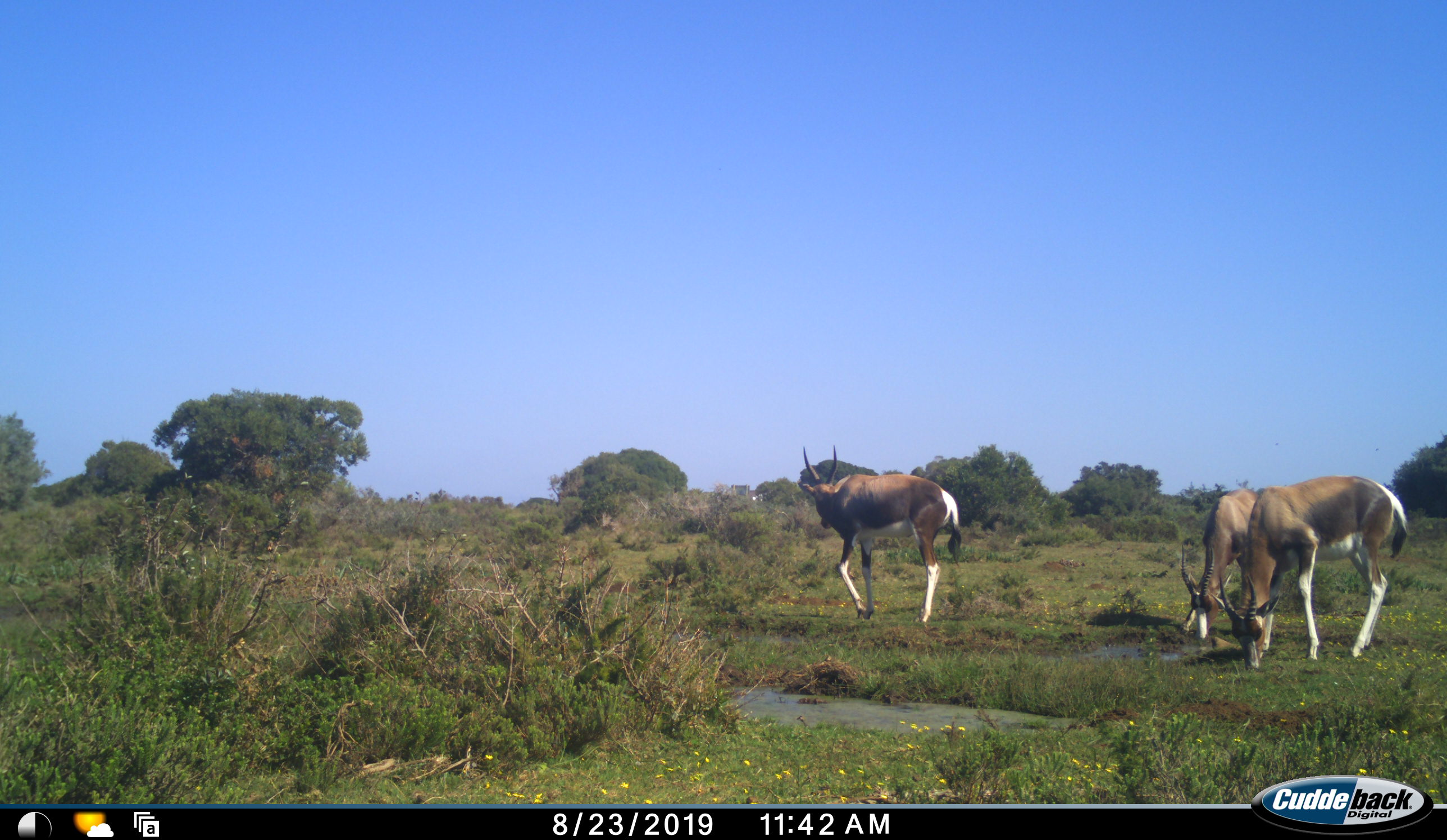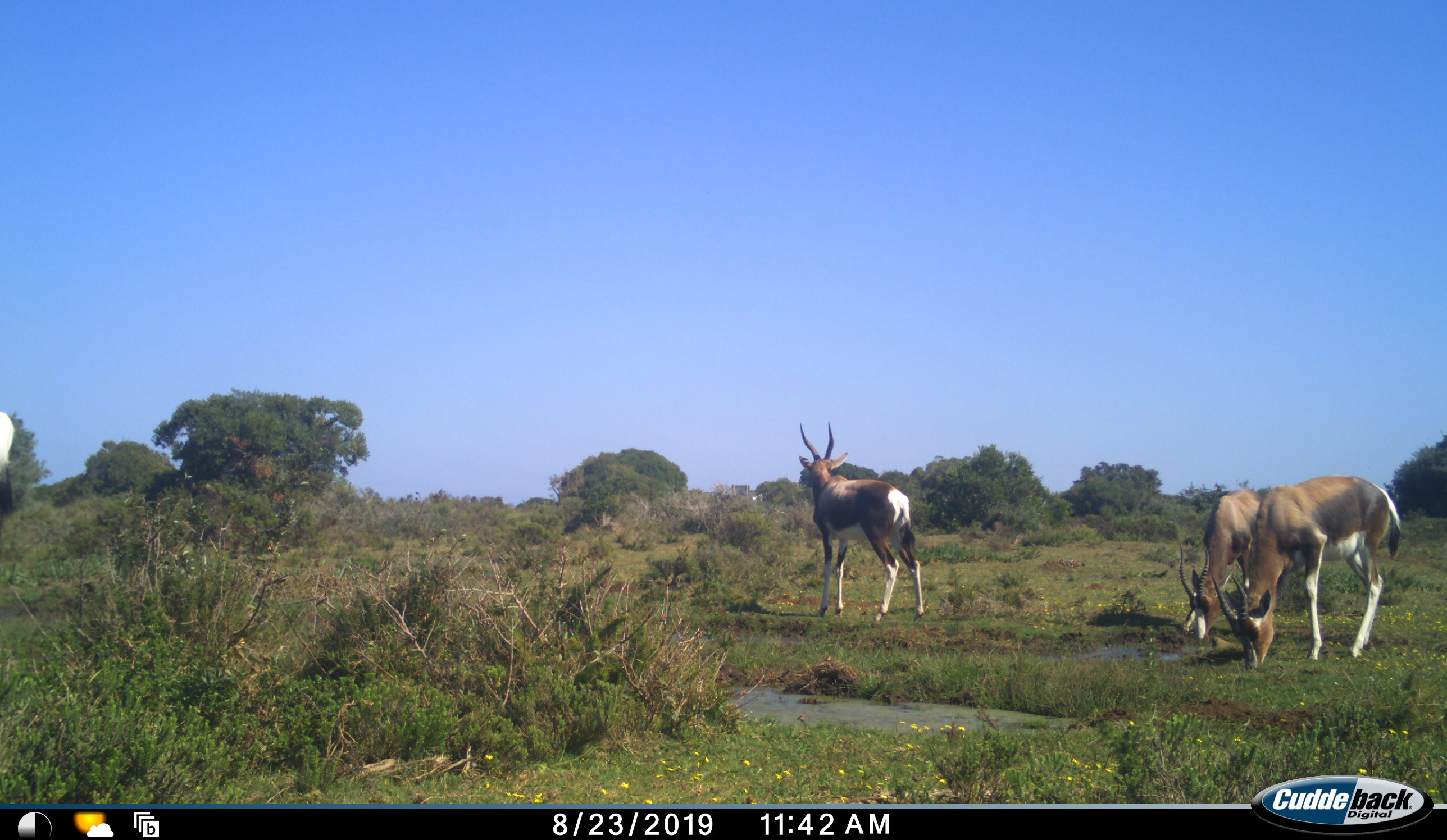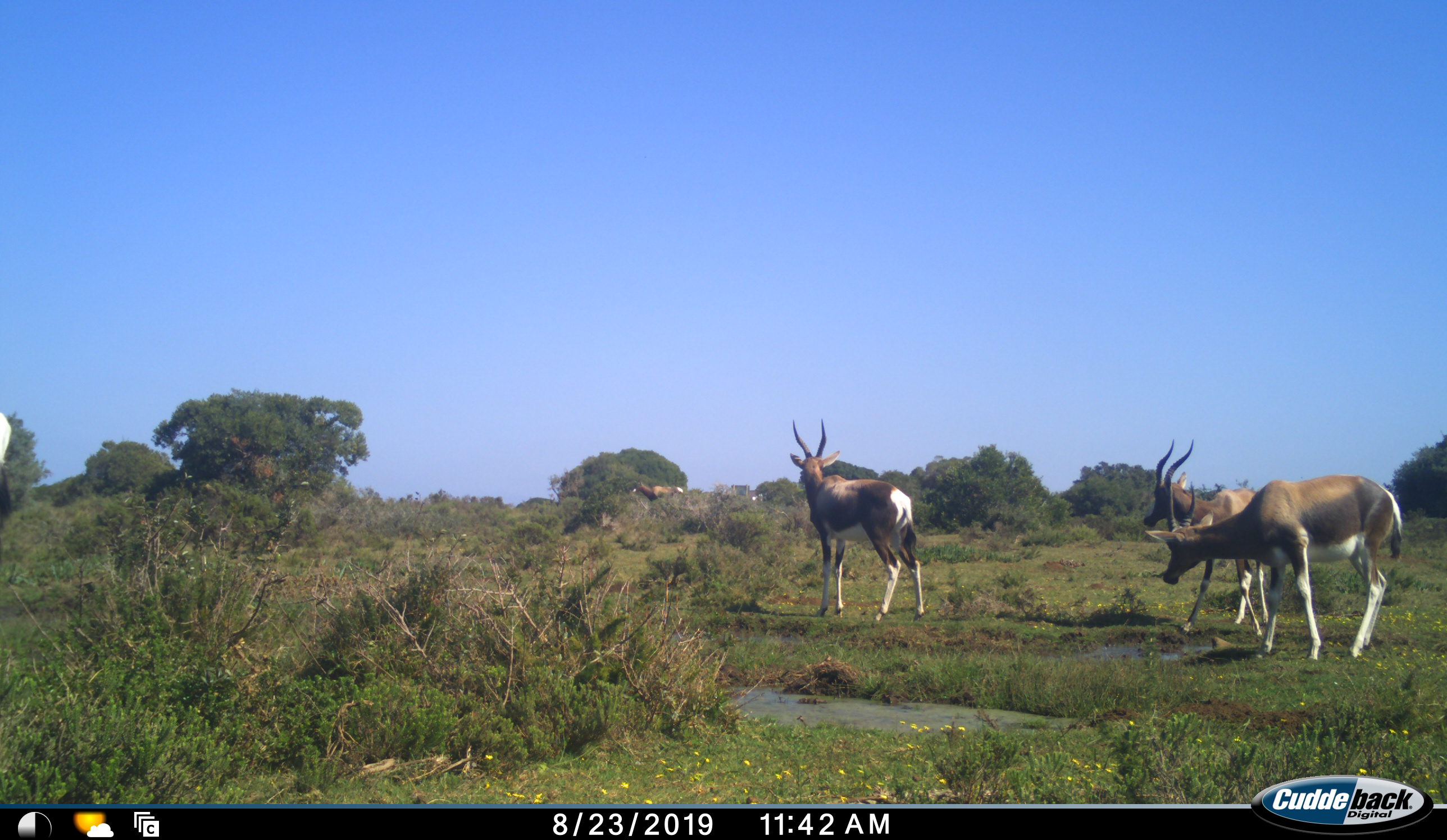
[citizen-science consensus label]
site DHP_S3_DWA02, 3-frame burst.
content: unidentified animal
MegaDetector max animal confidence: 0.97